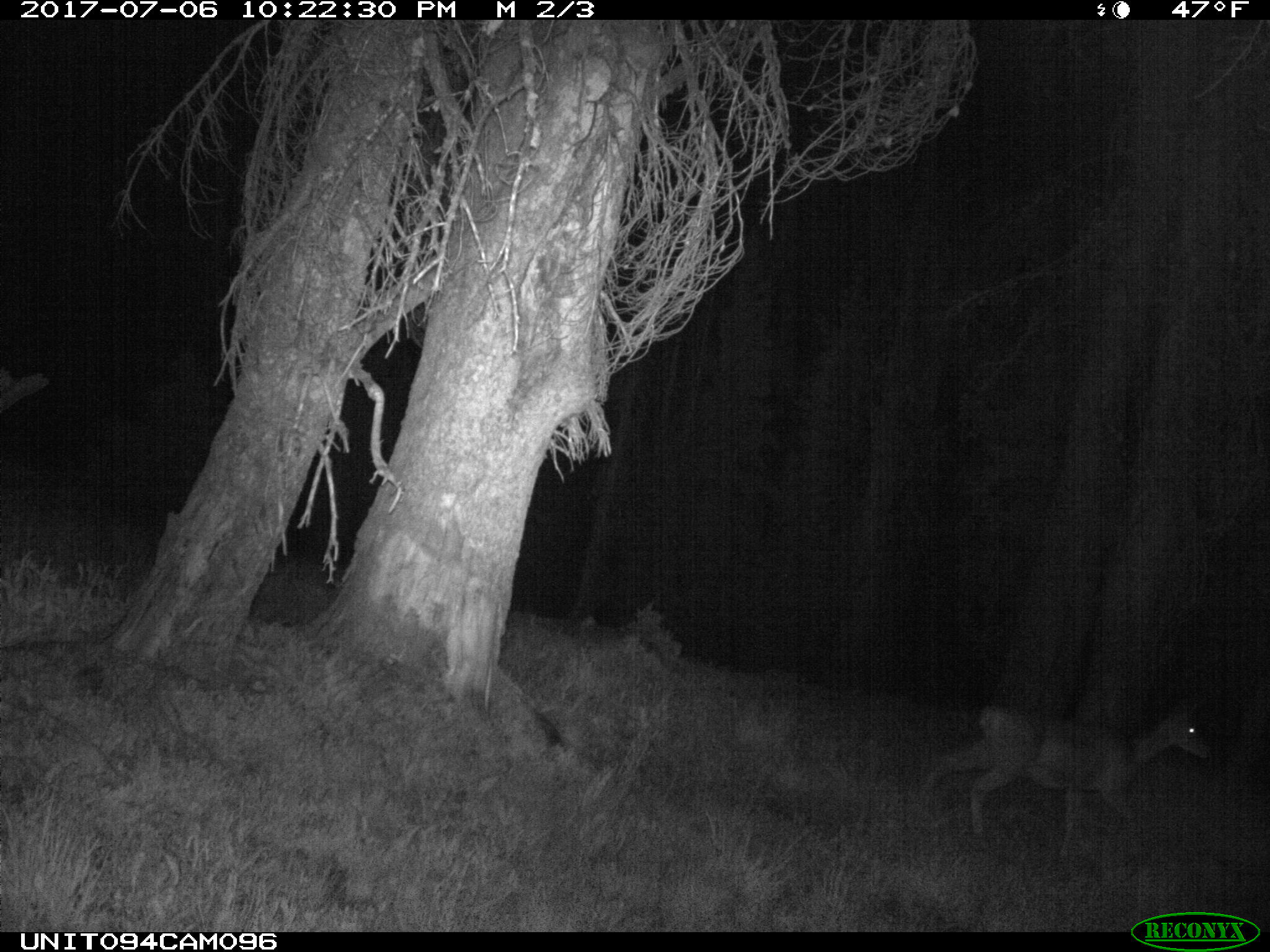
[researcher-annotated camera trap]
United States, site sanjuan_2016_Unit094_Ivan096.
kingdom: Animalia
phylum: Chordata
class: Mammalia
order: Artiodactyla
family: Cervidae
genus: Odocoileus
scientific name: Odocoileus hemionus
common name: mule deer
Odocoileus hemionus (mule deer).